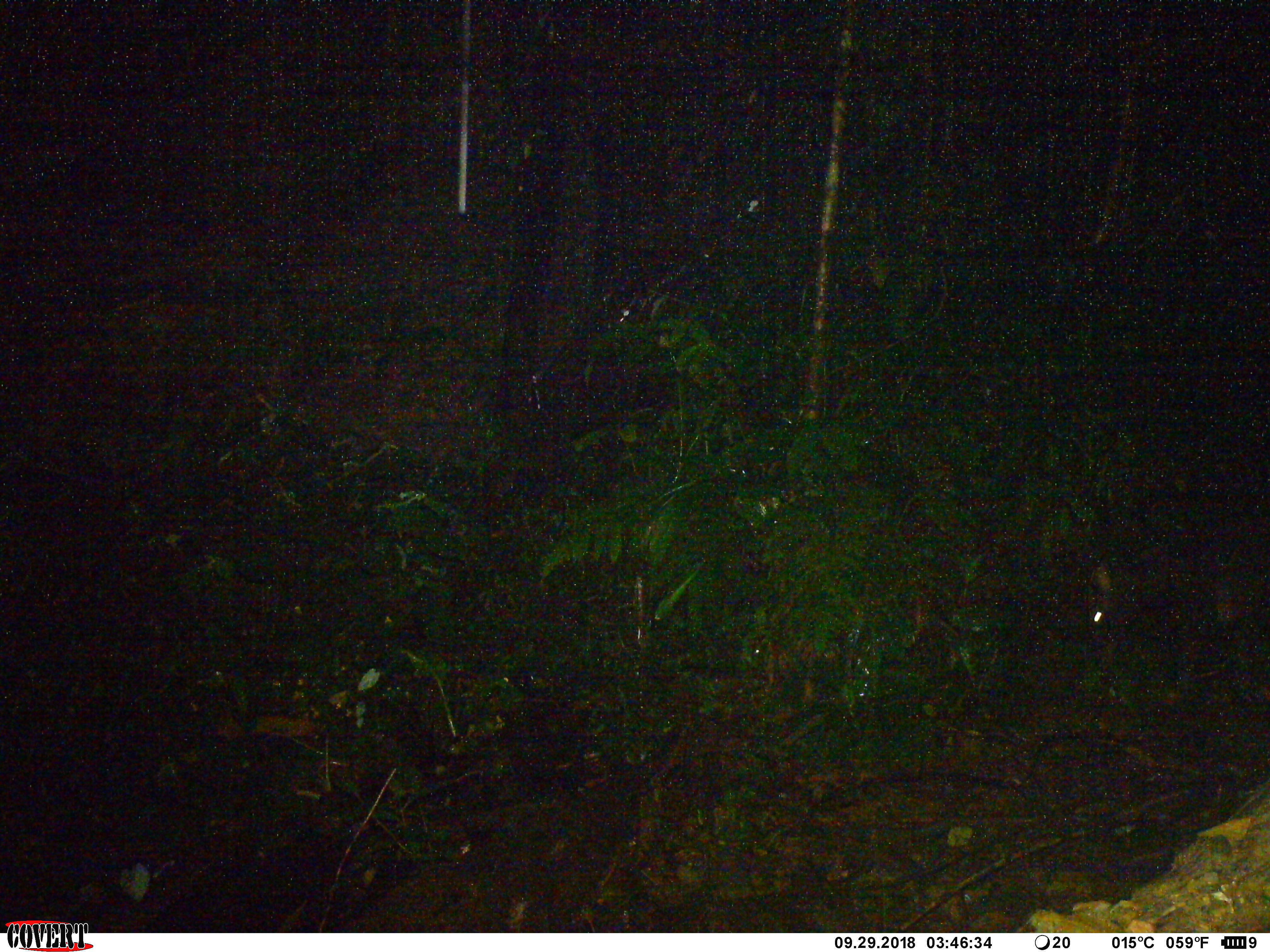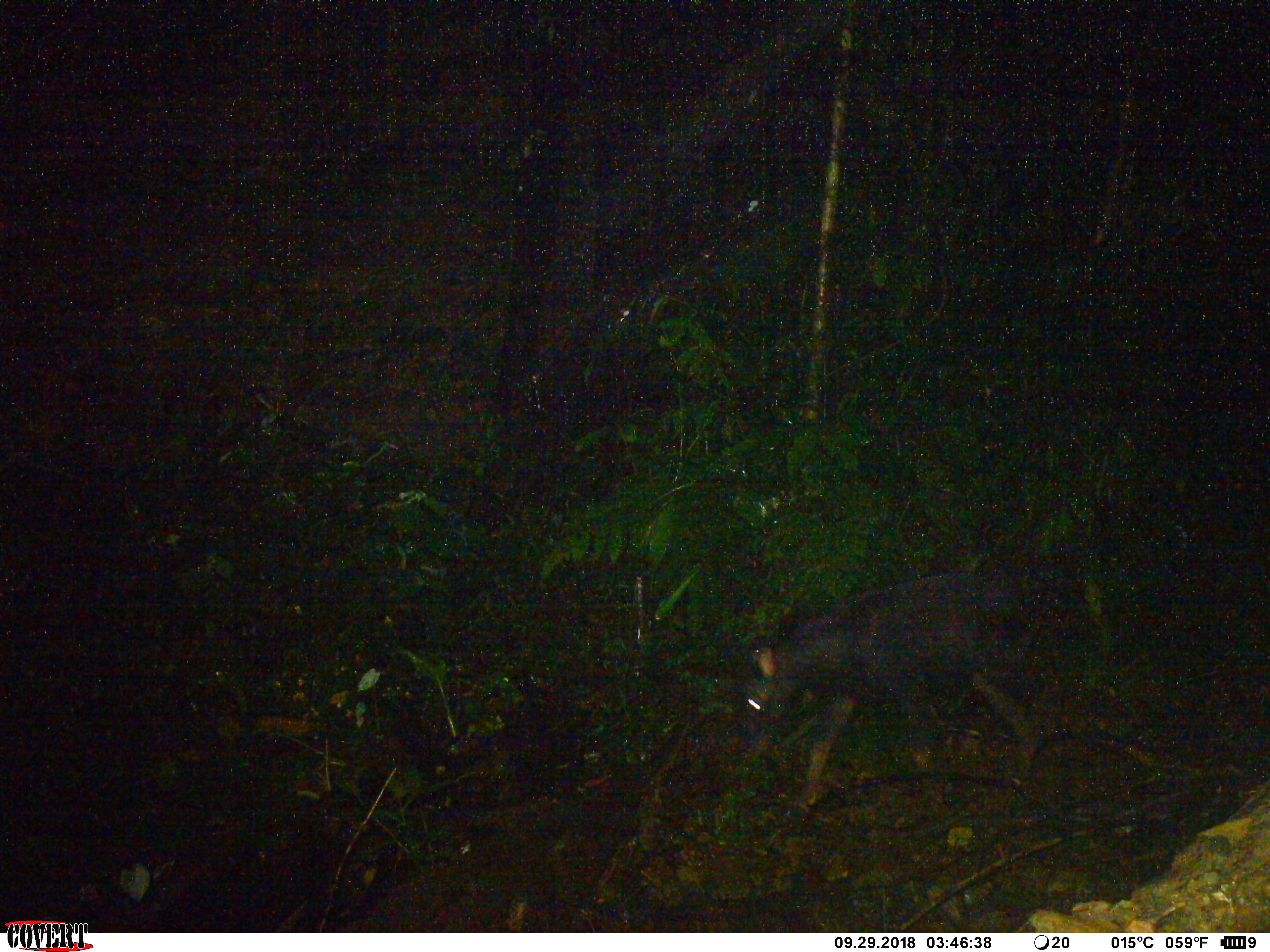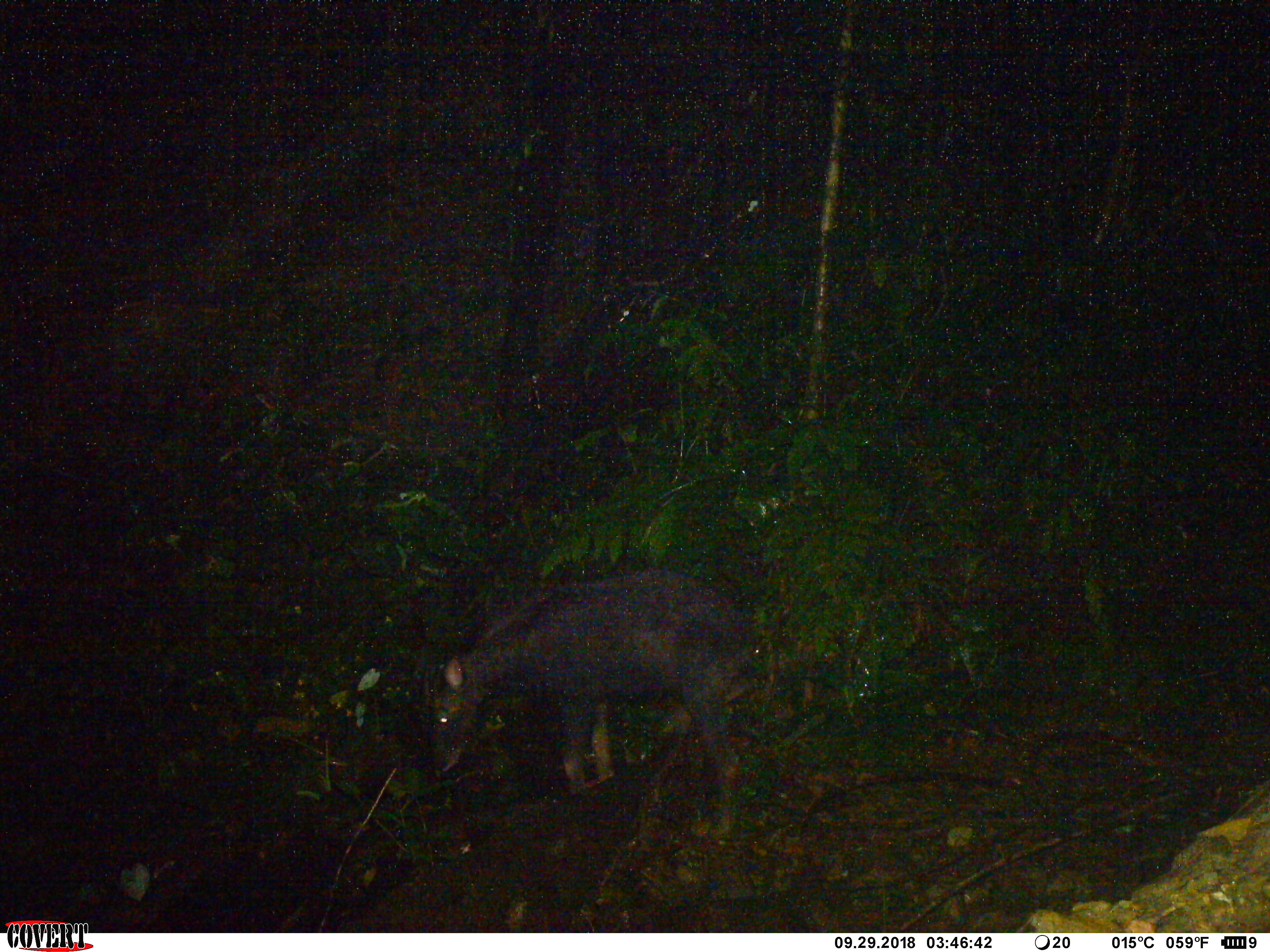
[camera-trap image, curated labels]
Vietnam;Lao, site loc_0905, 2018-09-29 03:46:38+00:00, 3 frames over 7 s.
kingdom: Animalia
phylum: Chordata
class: Mammalia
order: Artiodactyla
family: Bovidae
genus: Capricornis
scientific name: Capricornis sumatraensis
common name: chinese serow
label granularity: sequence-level